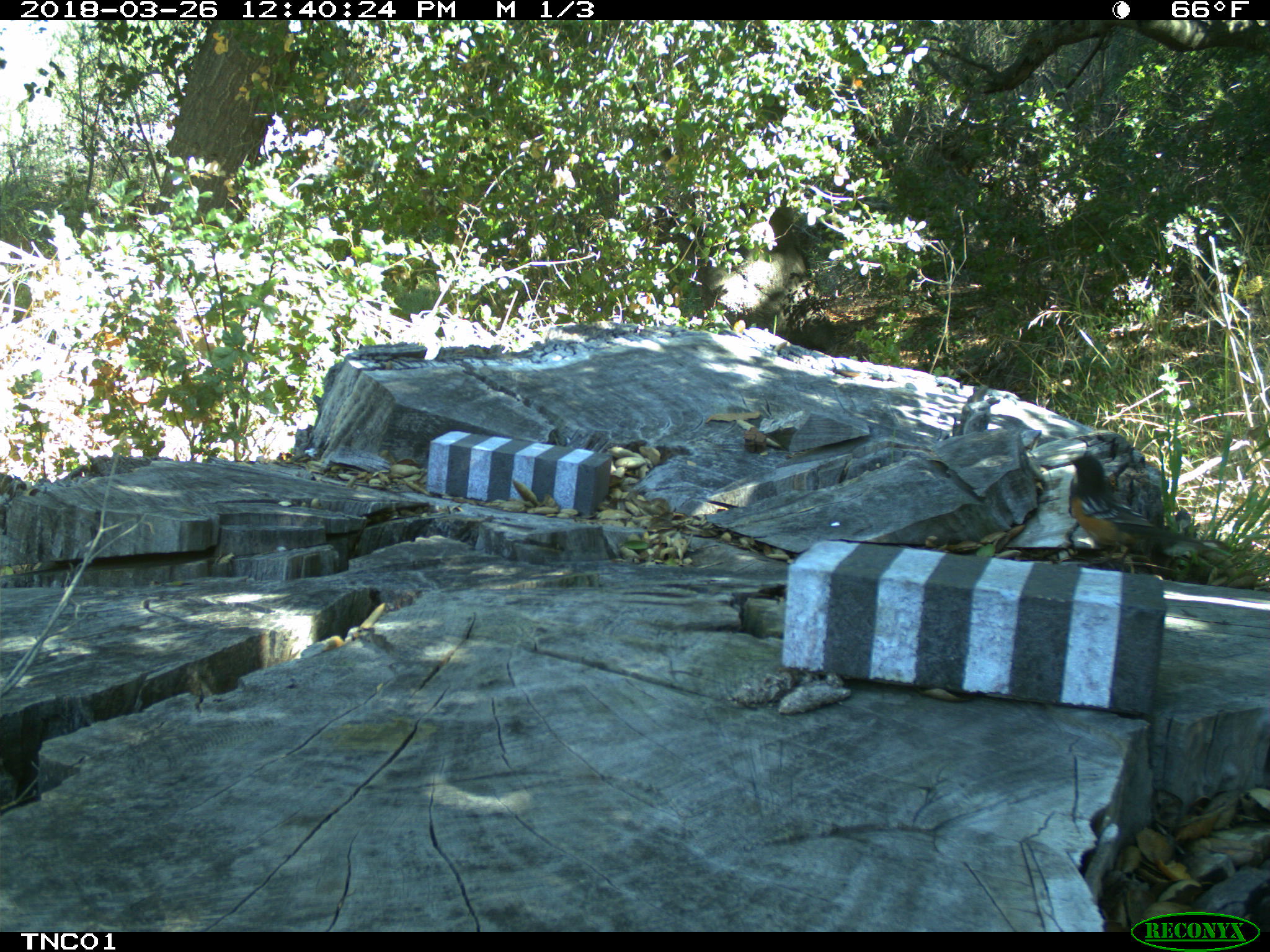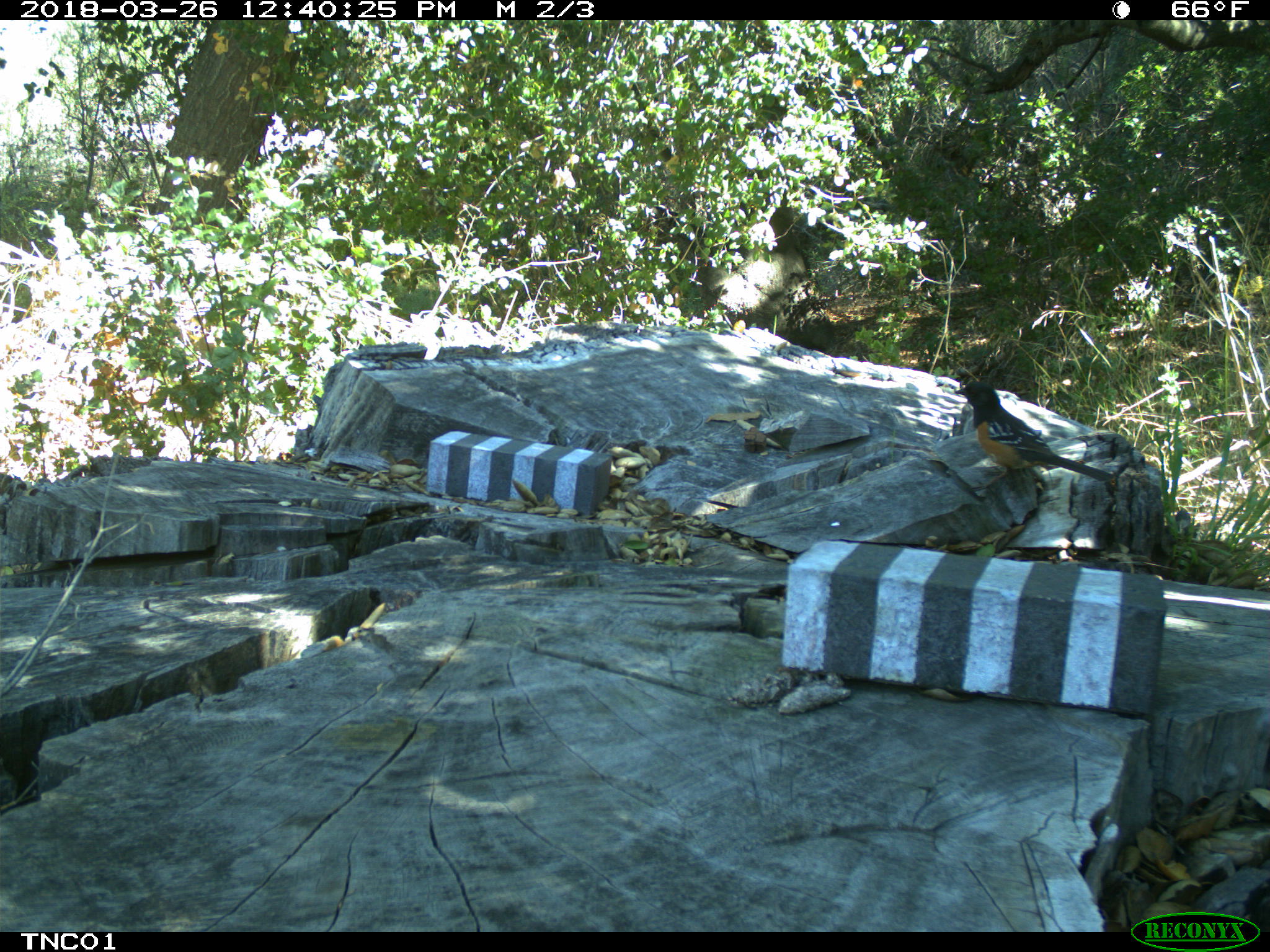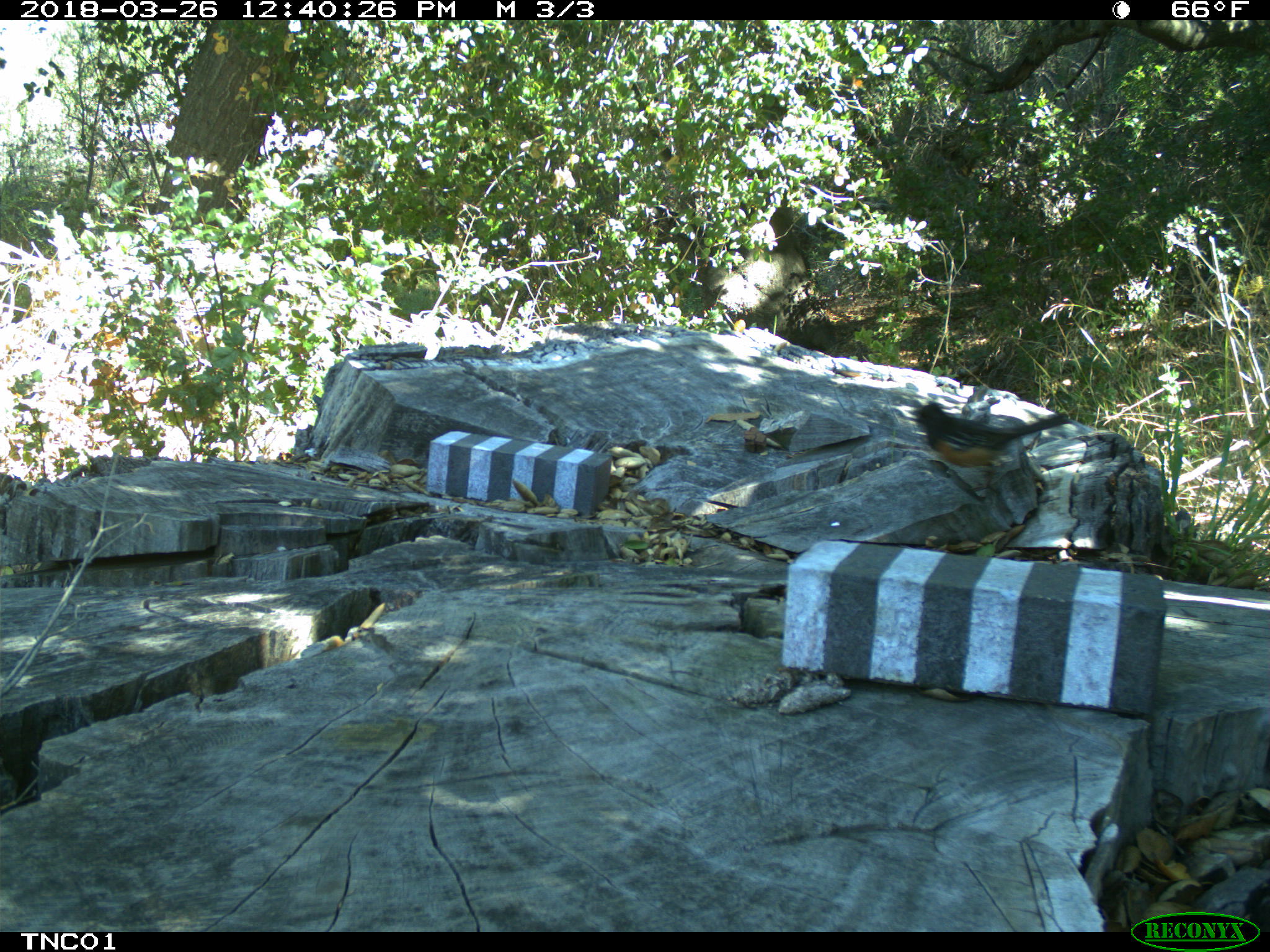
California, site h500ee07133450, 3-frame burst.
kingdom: Animalia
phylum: Chordata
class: Aves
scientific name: Aves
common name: bird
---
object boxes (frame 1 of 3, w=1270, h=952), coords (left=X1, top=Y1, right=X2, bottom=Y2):
bird: (left=1065, top=454, right=1227, bottom=572)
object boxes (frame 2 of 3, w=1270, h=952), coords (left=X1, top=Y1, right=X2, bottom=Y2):
bird: (left=953, top=381, right=1114, bottom=491)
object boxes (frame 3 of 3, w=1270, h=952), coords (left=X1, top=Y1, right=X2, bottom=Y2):
bird: (left=907, top=401, right=1074, bottom=492)